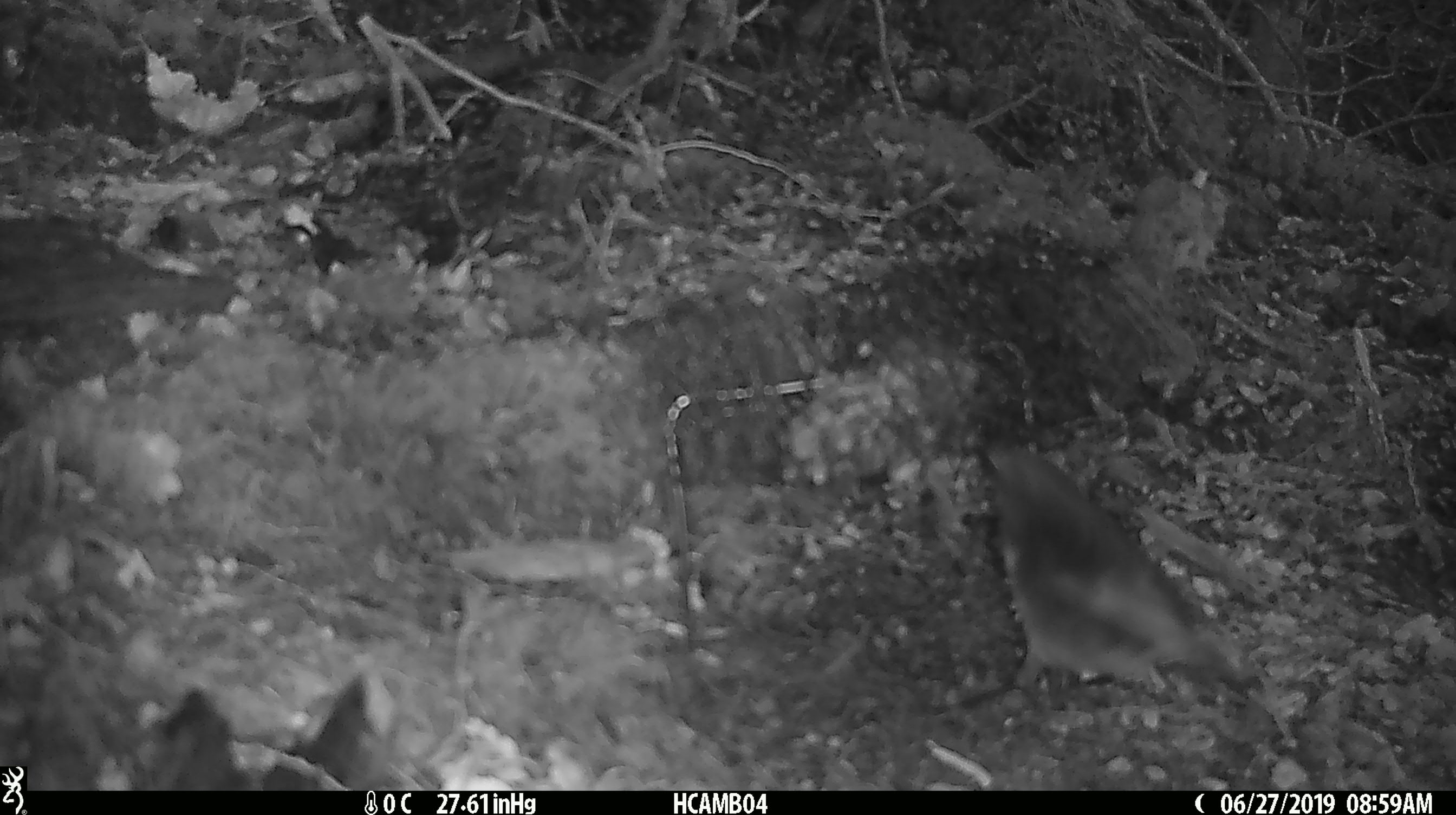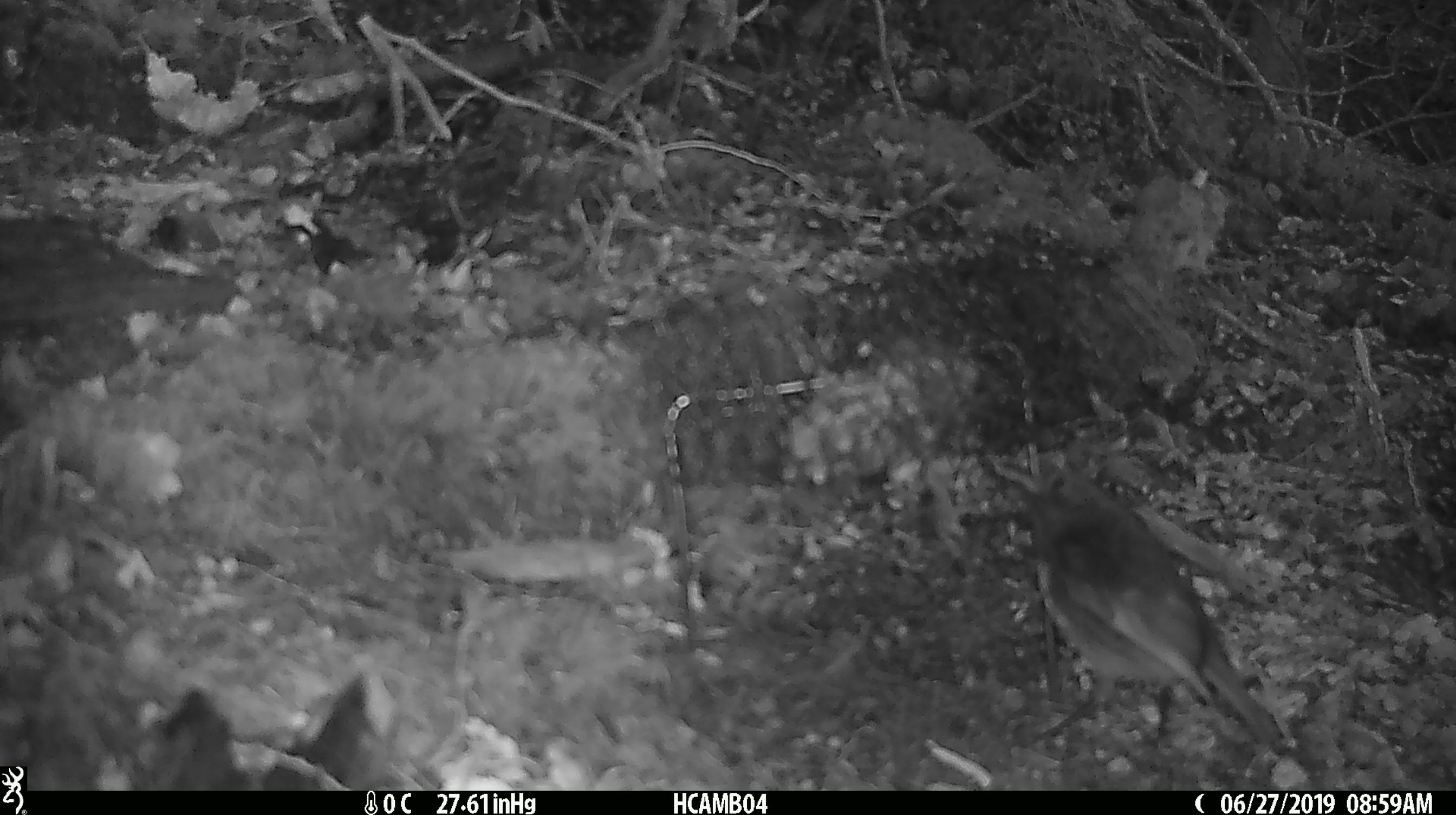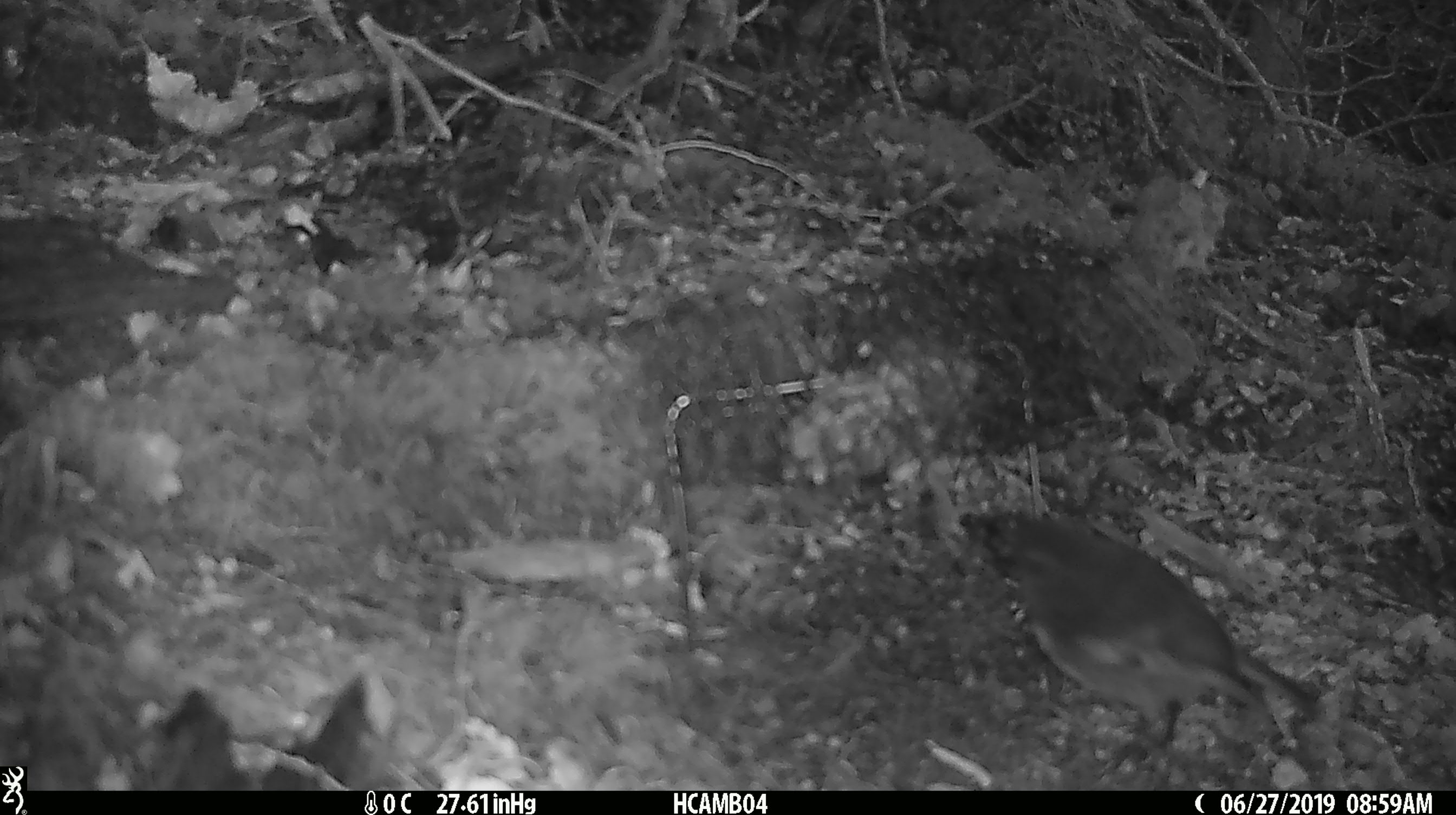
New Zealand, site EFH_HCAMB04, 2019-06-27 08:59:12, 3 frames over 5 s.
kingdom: Animalia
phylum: Chordata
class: Aves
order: Passeriformes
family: Petroicidae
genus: Petroica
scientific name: Petroica australis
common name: new zealand robin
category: robin